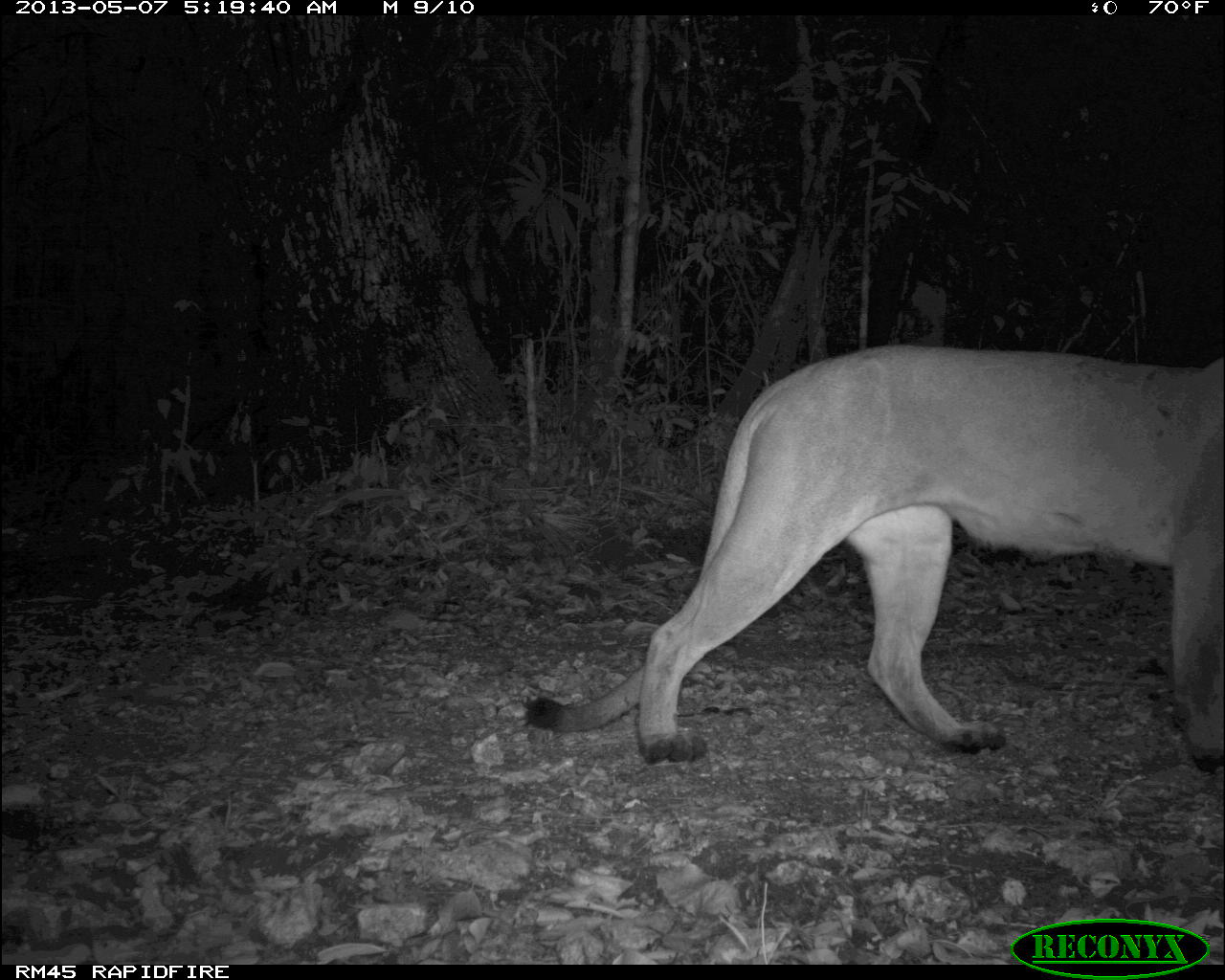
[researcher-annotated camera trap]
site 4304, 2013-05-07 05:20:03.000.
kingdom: Animalia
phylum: Chordata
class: Mammalia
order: Carnivora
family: Felidae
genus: Puma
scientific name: Puma concolor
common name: mountain lion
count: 1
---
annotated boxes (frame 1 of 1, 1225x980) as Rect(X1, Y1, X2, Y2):
puma concolor: Rect(525, 343, 1225, 773)